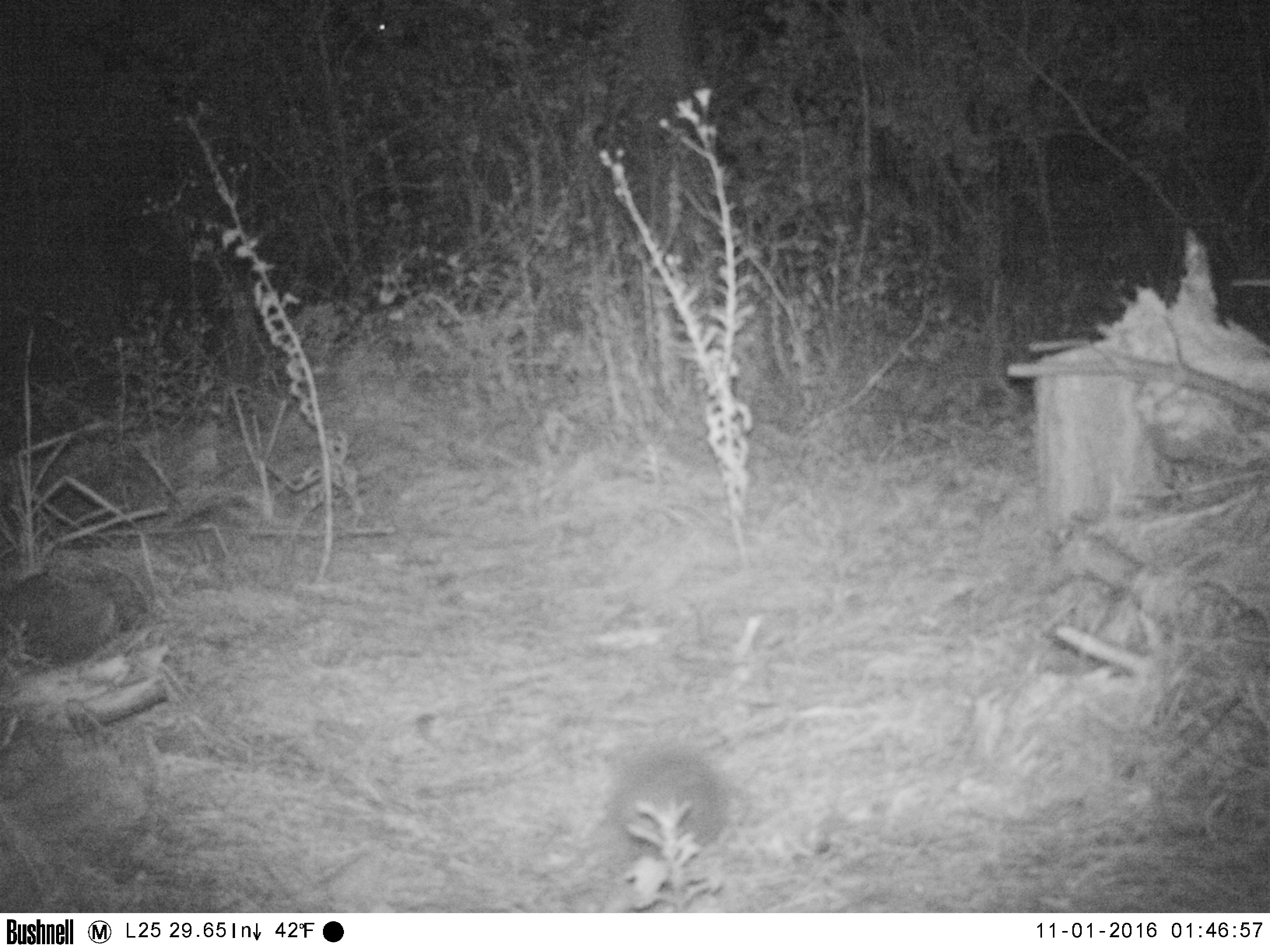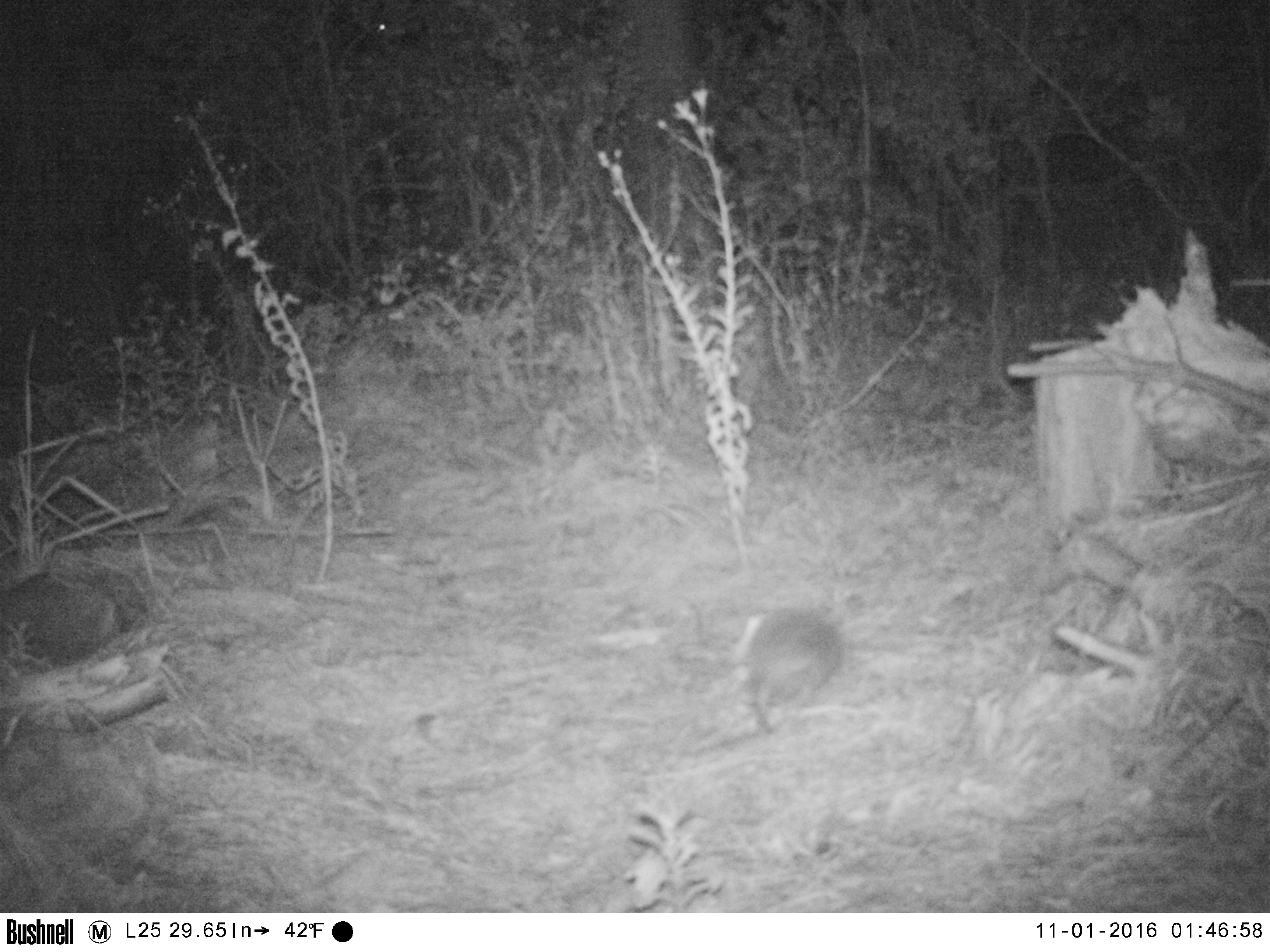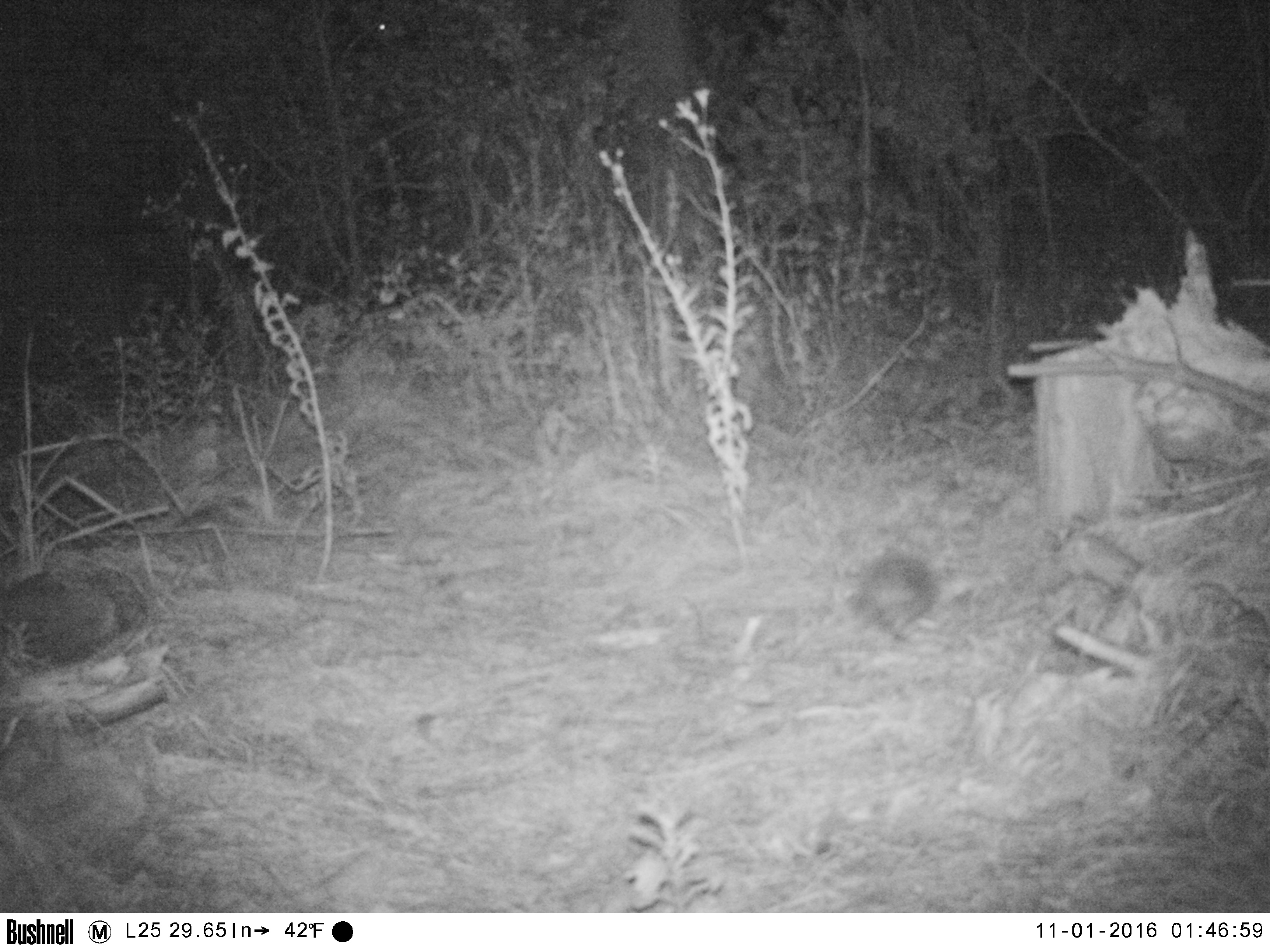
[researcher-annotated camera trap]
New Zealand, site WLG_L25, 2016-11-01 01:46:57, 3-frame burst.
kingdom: Animalia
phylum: Chordata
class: Mammalia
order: Eulipotyphla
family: Erinaceidae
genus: Erinaceus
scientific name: Erinaceus europaeus europaeus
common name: european hedgehog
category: hedgehog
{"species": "hedgehog (european hedgehog) (Erinaceus europaeus europaeus)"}